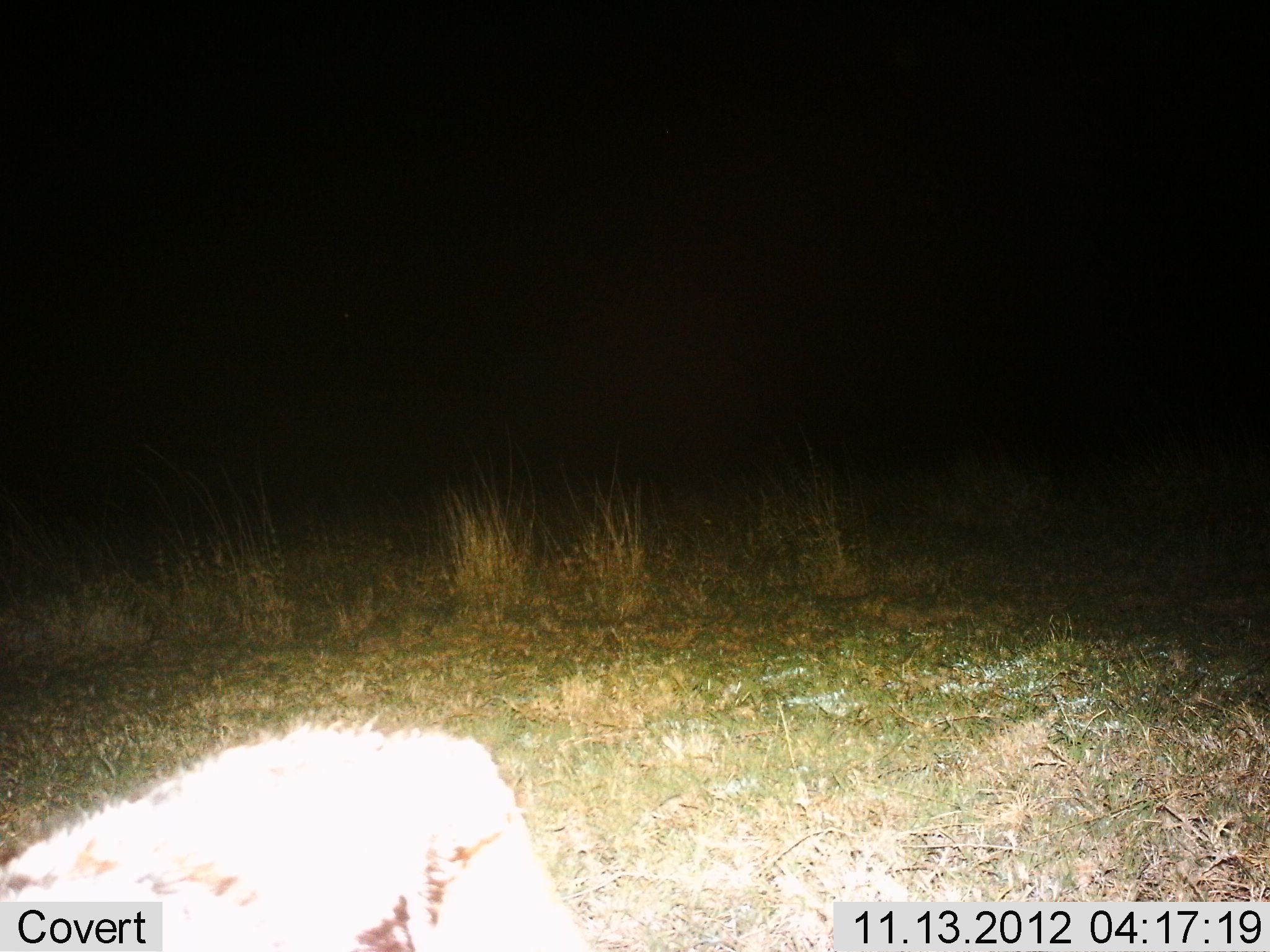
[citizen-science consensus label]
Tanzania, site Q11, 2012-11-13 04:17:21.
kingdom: Animalia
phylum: Chordata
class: Mammalia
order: Carnivora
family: Hyaenidae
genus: Crocuta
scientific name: Crocuta crocuta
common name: spotted hyena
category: hyenaspotted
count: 1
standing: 70%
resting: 0%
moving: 30%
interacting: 0%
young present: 0%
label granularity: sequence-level